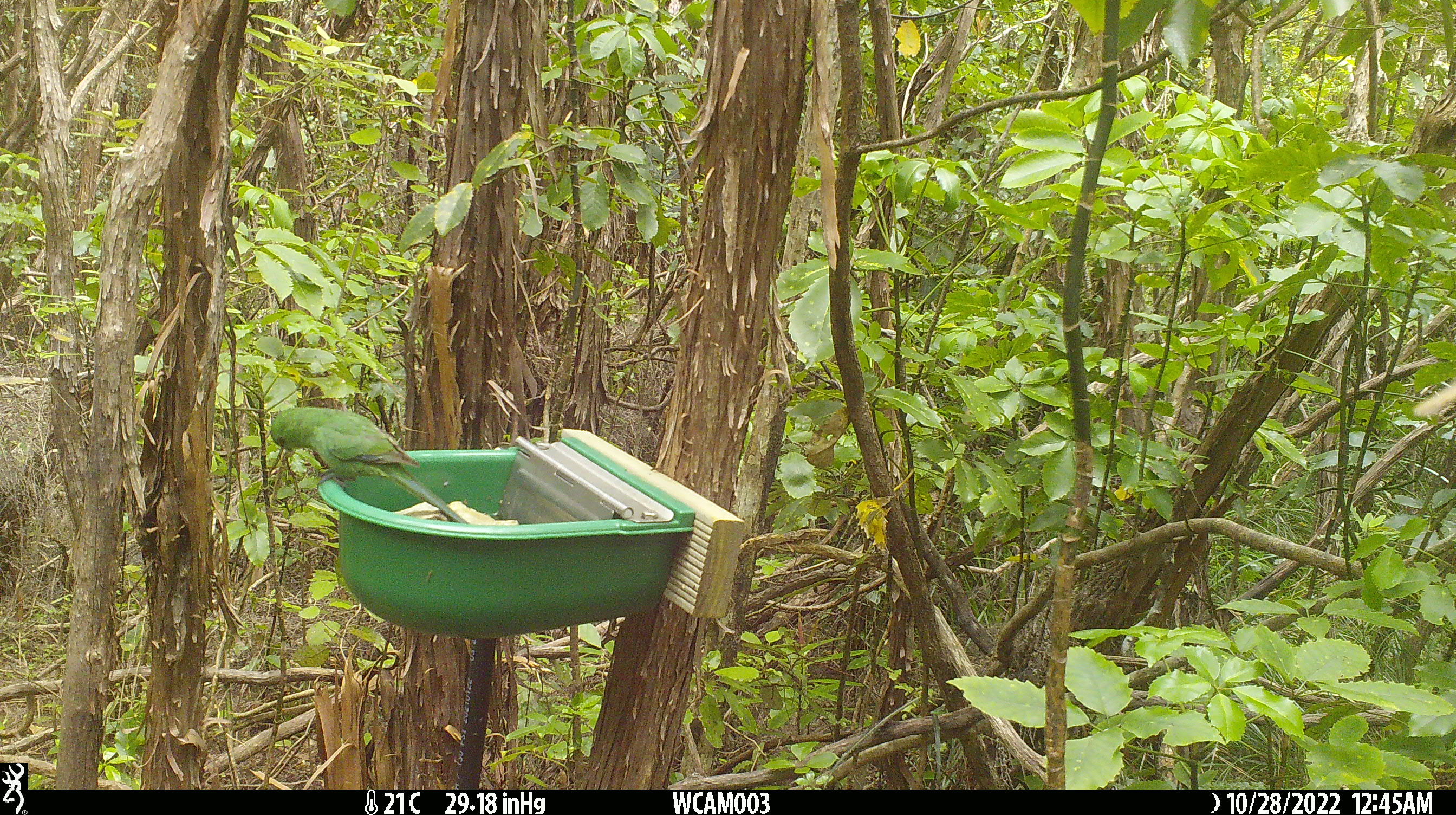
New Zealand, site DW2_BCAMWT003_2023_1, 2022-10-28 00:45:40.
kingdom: Animalia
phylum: Chordata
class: Aves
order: Psittaciformes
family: Psittaculidae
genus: Cyanoramphus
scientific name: Cyanoramphus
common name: parakeet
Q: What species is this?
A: Parakeet (Cyanoramphus).